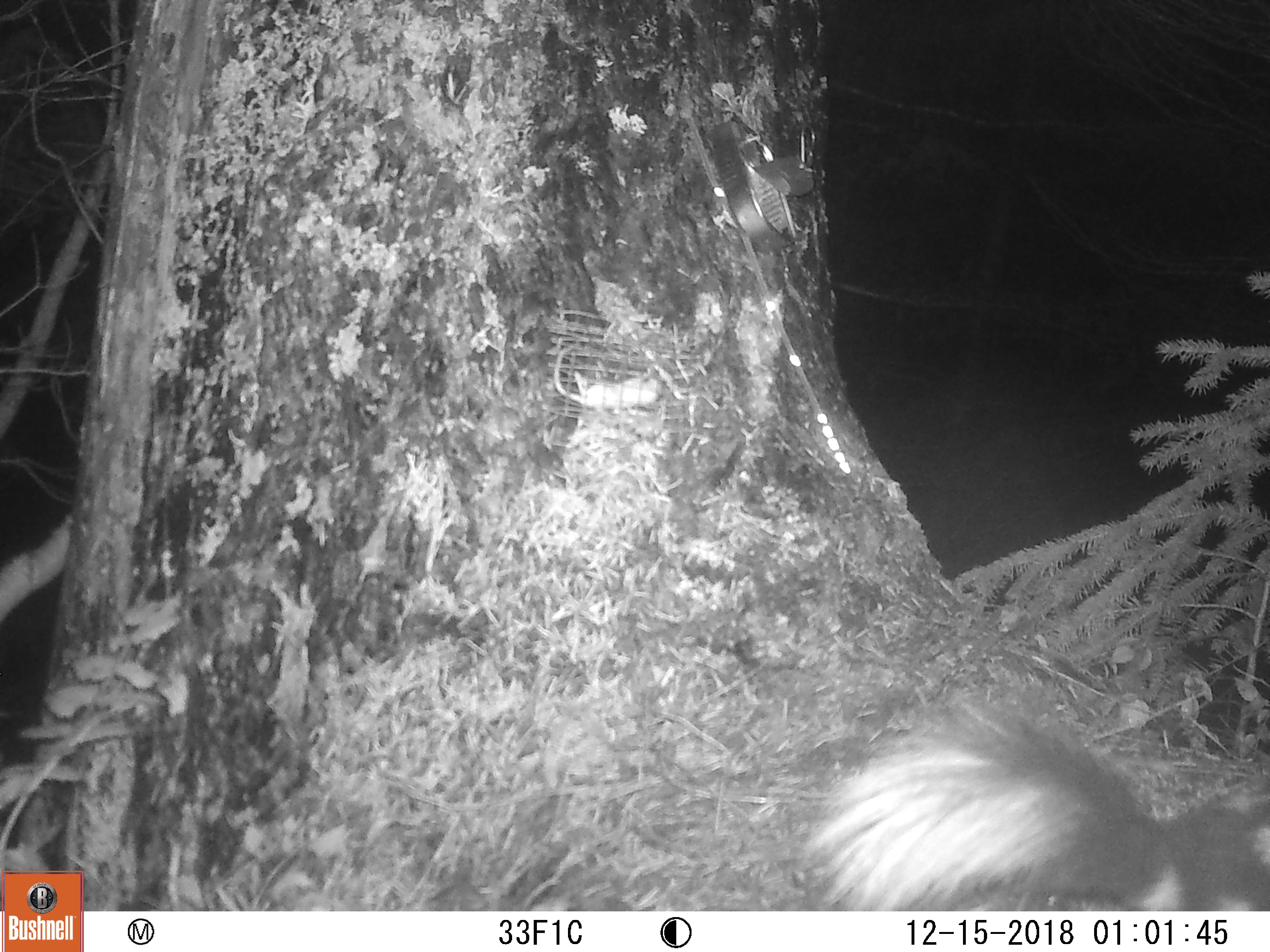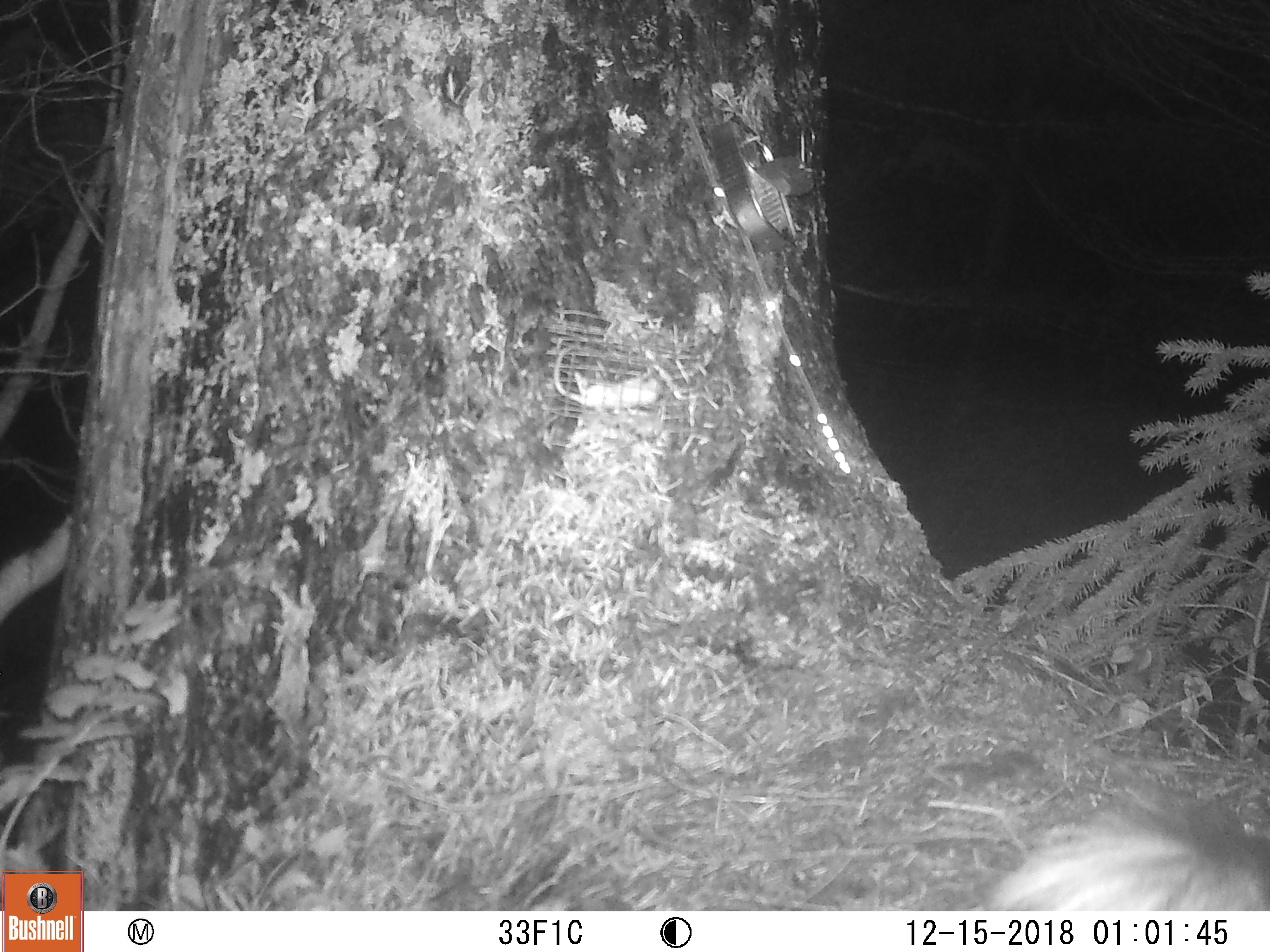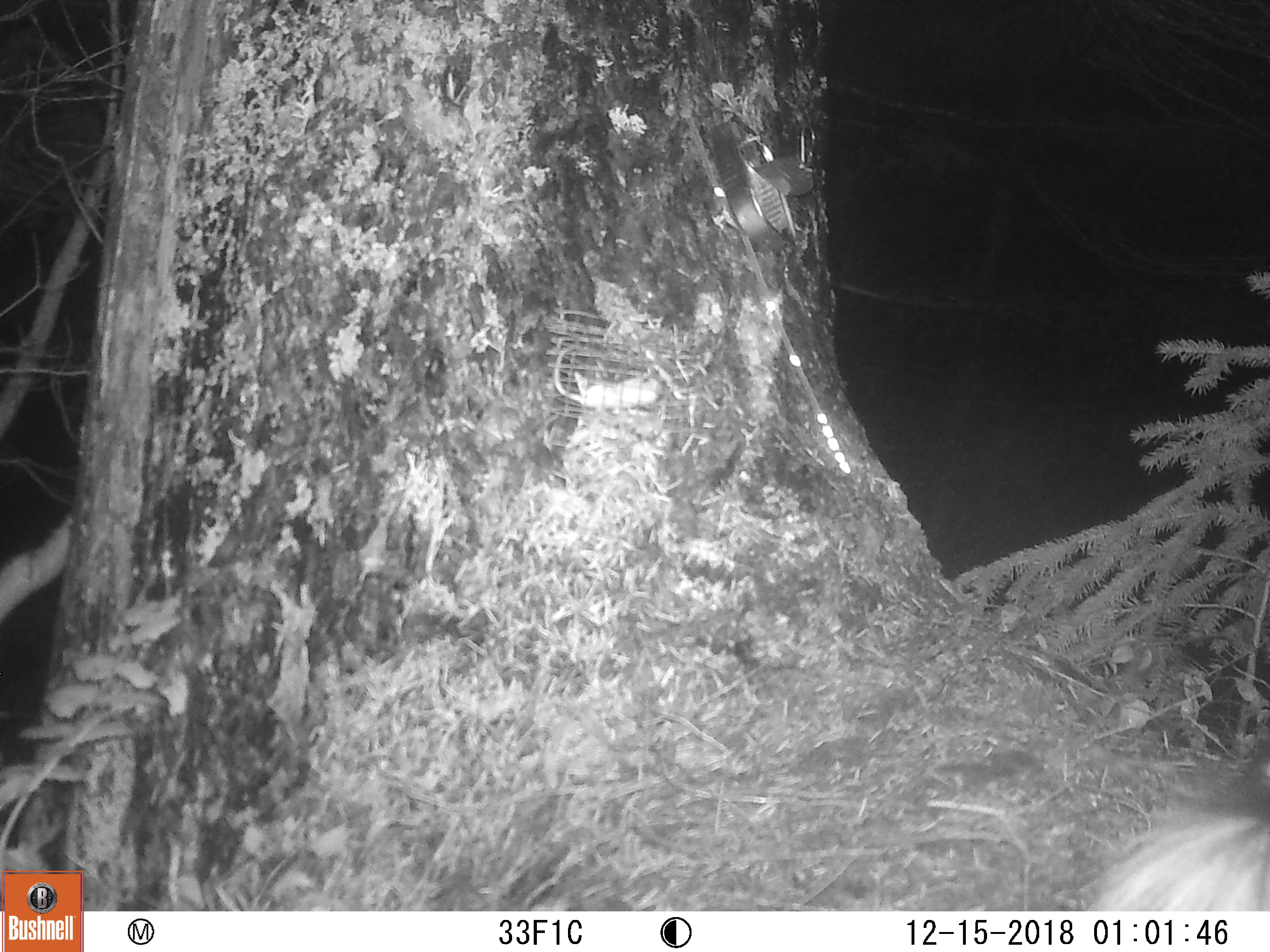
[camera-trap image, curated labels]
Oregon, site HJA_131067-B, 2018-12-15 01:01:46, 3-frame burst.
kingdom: Animalia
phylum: Chordata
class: Mammalia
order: Carnivora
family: Mephitidae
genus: Spilogale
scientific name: Spilogale gracilis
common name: western spotted skunk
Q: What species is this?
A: Western spotted skunk (Spilogale gracilis).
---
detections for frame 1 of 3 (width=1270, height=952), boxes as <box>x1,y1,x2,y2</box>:
western spotted skunk: <box>769,703,1263,904</box>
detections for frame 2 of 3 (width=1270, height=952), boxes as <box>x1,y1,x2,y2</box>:
western spotted skunk: <box>952,775,1263,905</box>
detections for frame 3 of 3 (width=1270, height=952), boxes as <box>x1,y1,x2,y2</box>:
western spotted skunk: <box>1029,754,1263,906</box>